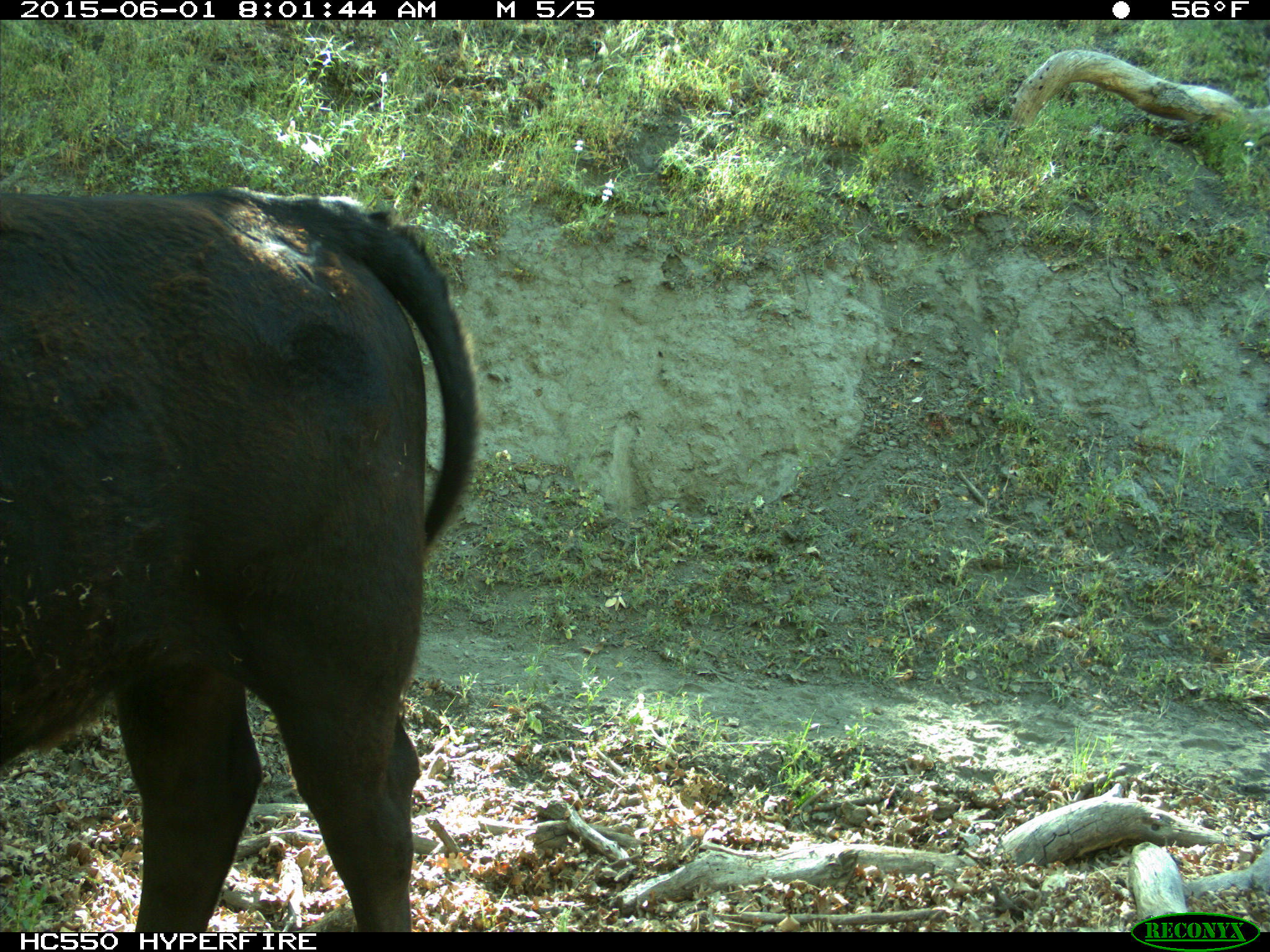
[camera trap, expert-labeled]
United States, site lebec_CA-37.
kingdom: Animalia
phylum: Chordata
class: Mammalia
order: Artiodactyla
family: Bovidae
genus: Bos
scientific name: Bos taurus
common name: domestic cow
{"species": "Bos taurus (domestic cow)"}